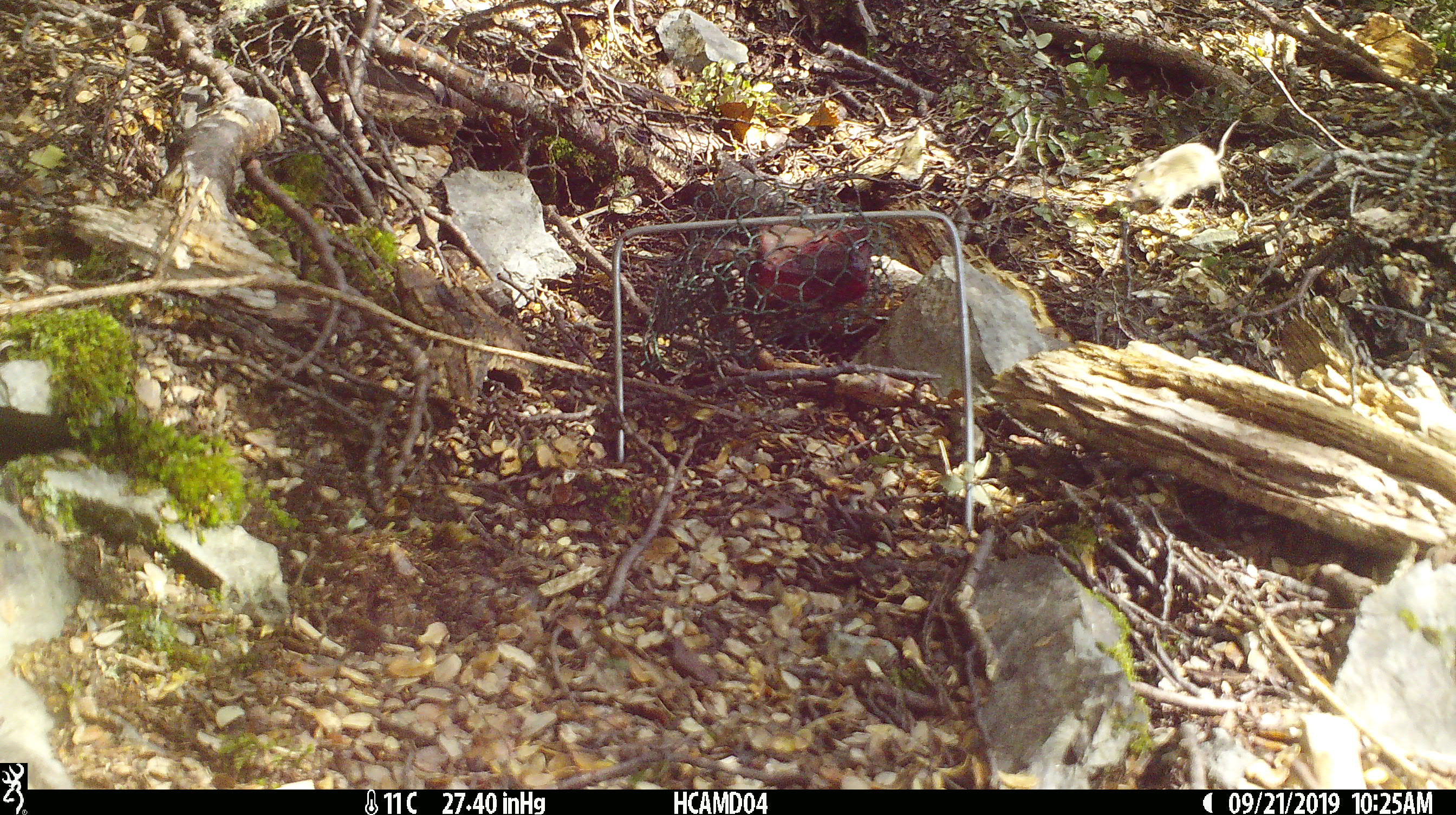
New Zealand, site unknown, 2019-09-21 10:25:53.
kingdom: Animalia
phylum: Chordata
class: Mammalia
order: Rodentia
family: Muridae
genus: Mus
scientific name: Mus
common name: mouse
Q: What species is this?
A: Mouse (Mus).